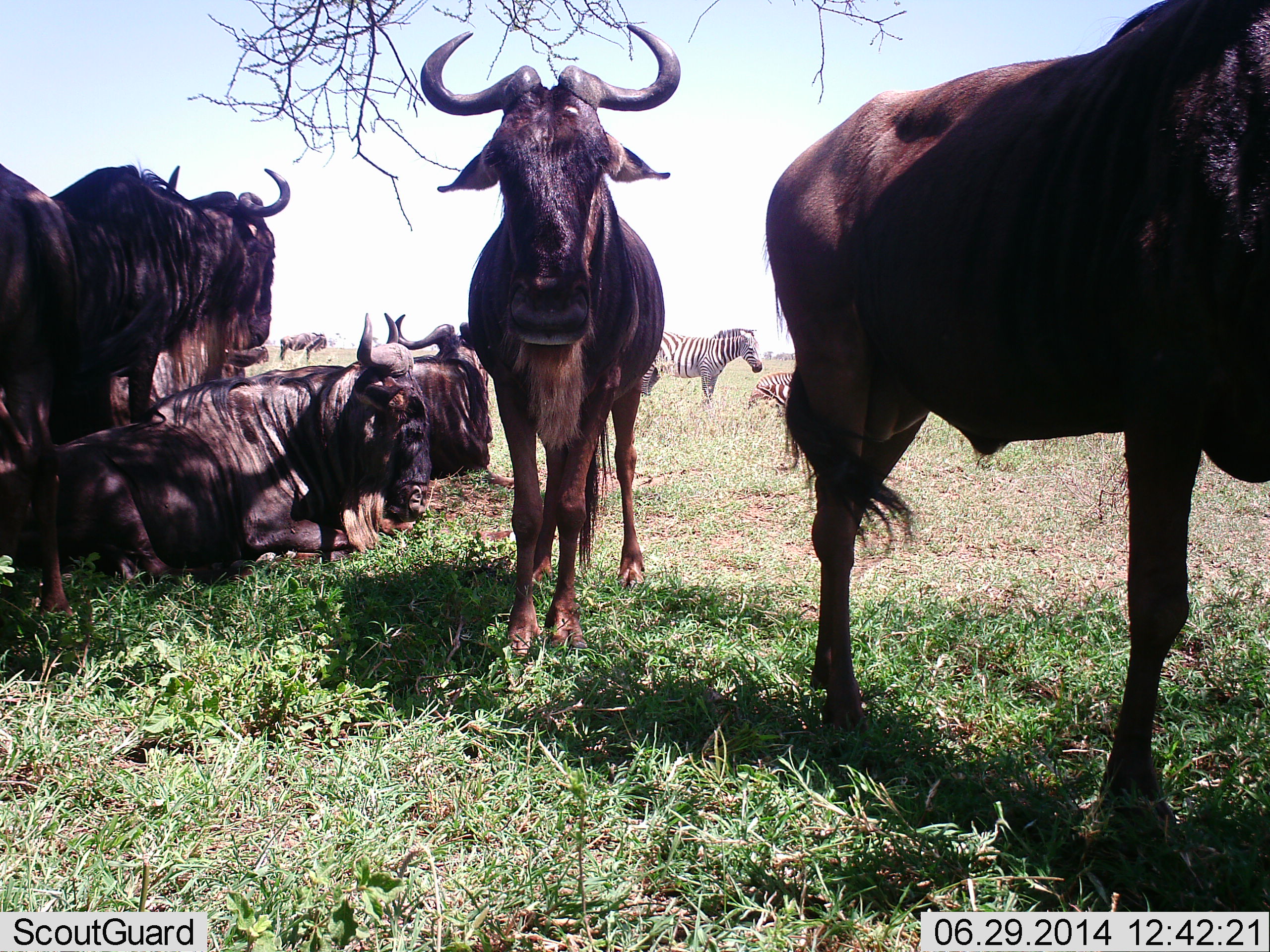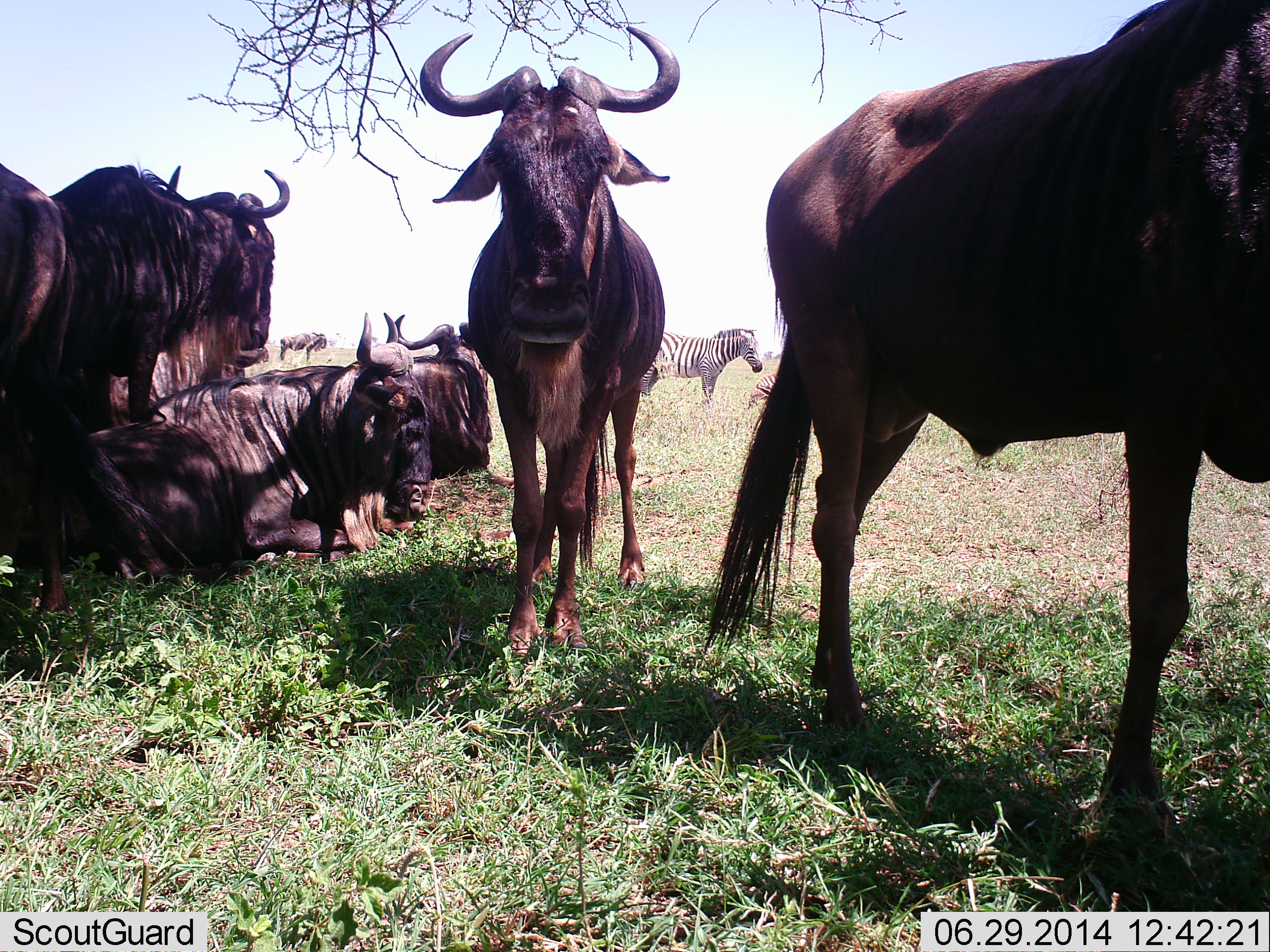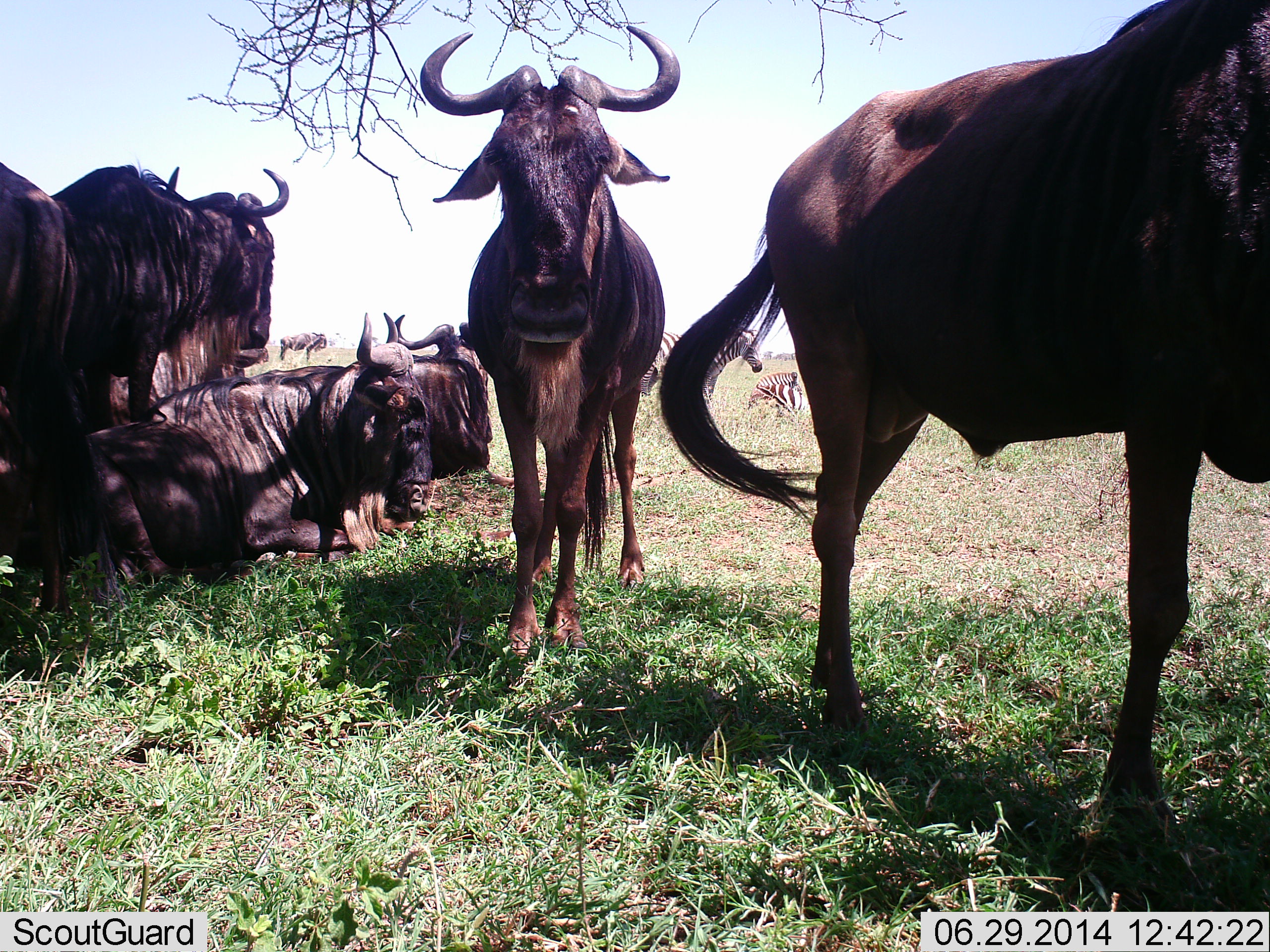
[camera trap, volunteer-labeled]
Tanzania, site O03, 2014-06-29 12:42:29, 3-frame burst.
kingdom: Animalia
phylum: Chordata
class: Mammalia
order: Artiodactyla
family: Bovidae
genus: Connochaetes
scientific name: Connochaetes taurinus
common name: blue wildebeest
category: wildebeest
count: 6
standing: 85%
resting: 100%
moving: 8%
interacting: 0%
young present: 0%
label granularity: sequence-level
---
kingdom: Animalia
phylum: Chordata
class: Mammalia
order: Perissodactyla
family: Equidae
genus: Equus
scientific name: Equus quagga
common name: plains zebra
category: zebra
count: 1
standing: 100%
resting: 20%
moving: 0%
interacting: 0%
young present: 0%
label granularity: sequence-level